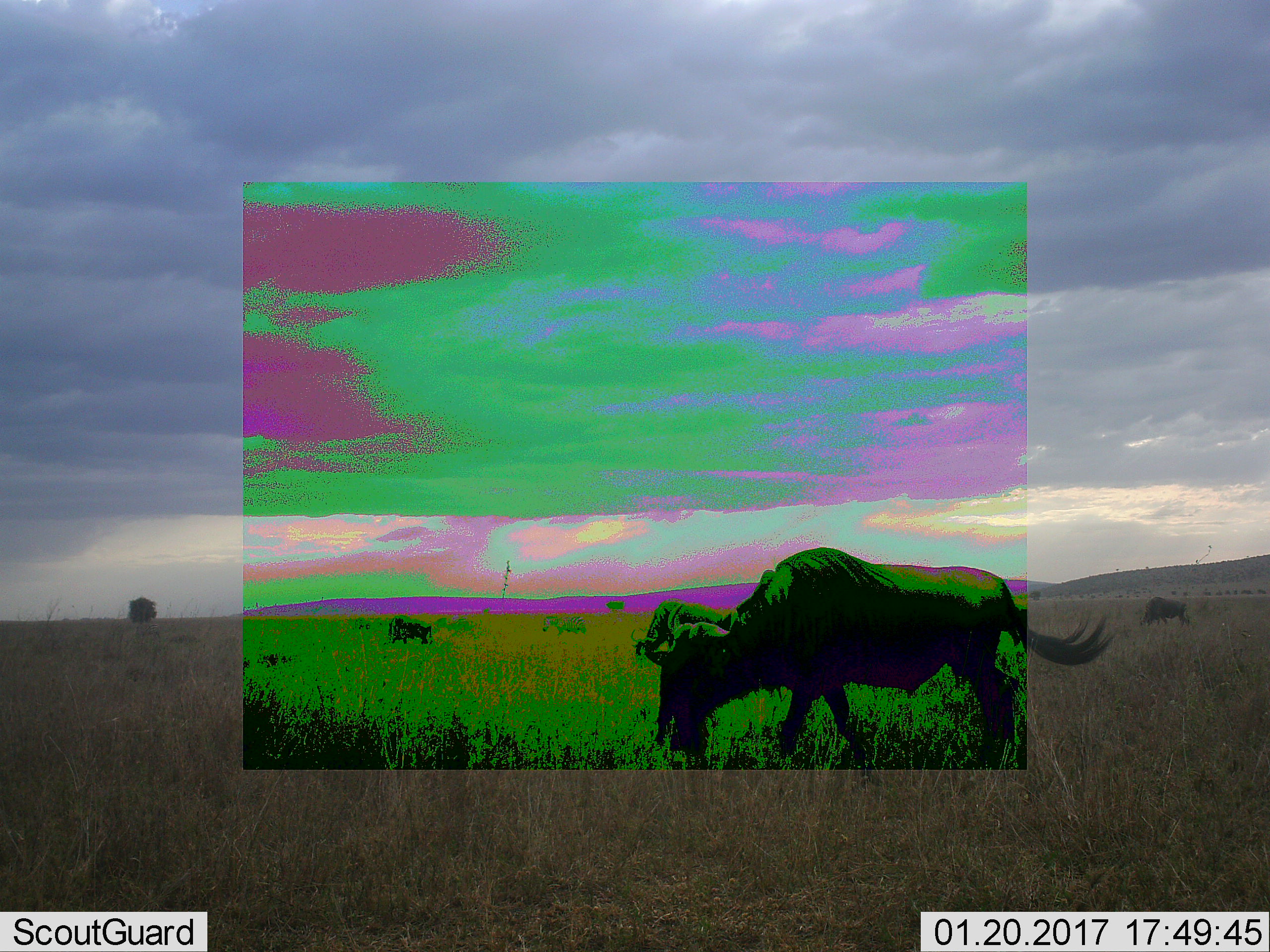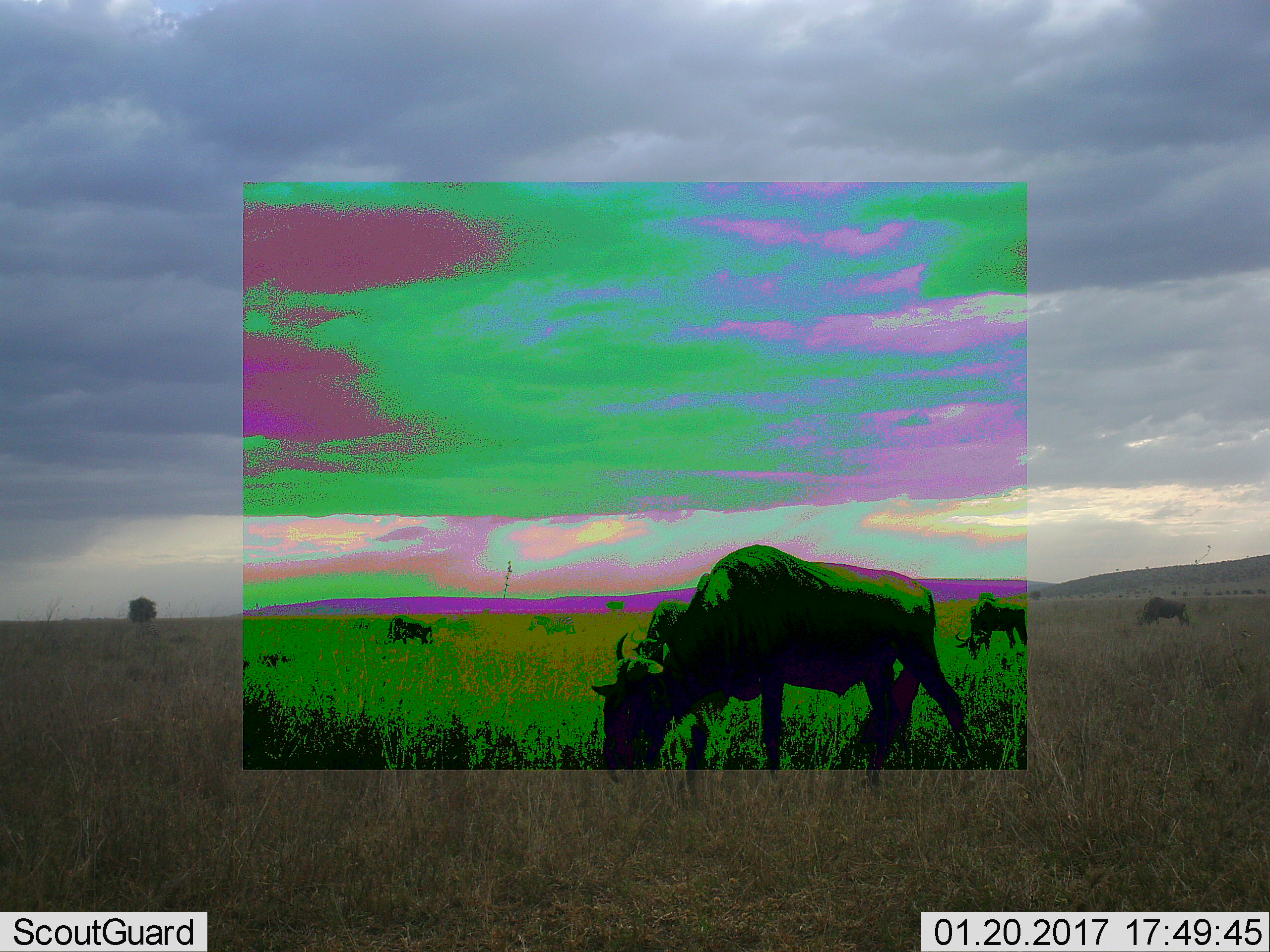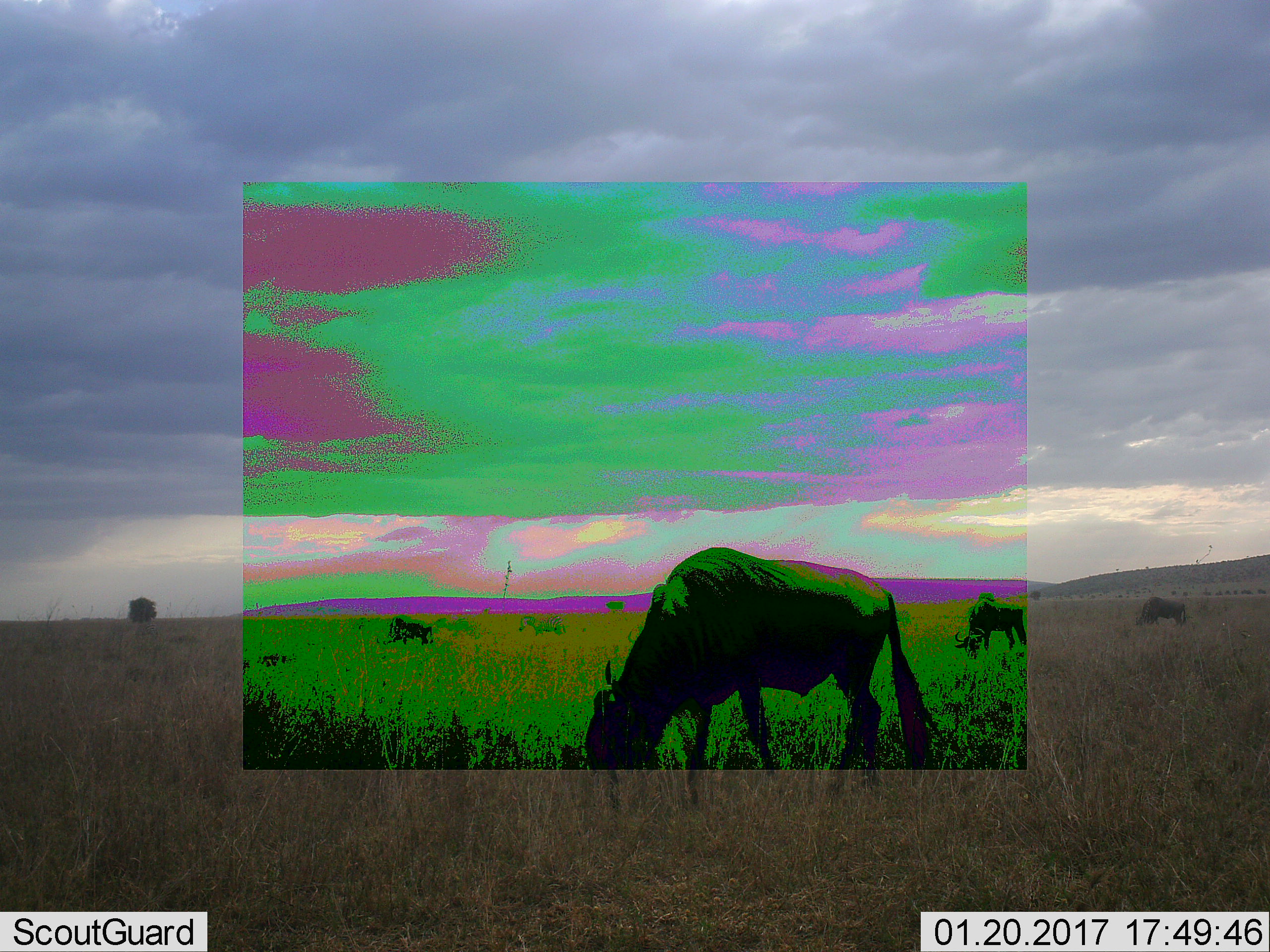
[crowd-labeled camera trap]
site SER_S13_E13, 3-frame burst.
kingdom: Animalia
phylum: Chordata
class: Mammalia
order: Artiodactyla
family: Bovidae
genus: Connochaetes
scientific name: Connochaetes taurinus taurinus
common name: blue wildebeest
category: wildebeestblue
Wildebeestblue (blue wildebeest) (Connochaetes taurinus taurinus), count 4. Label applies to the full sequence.